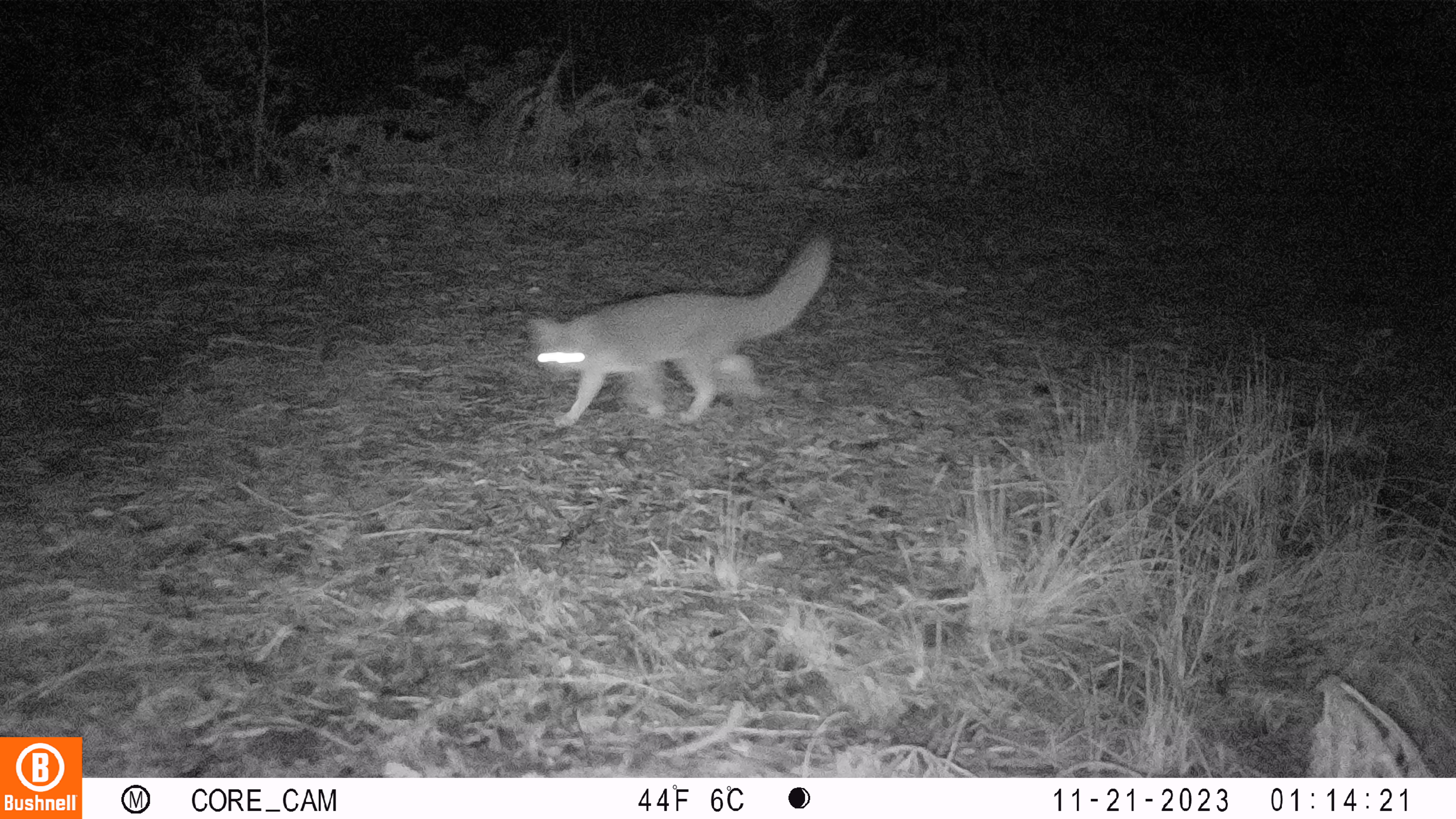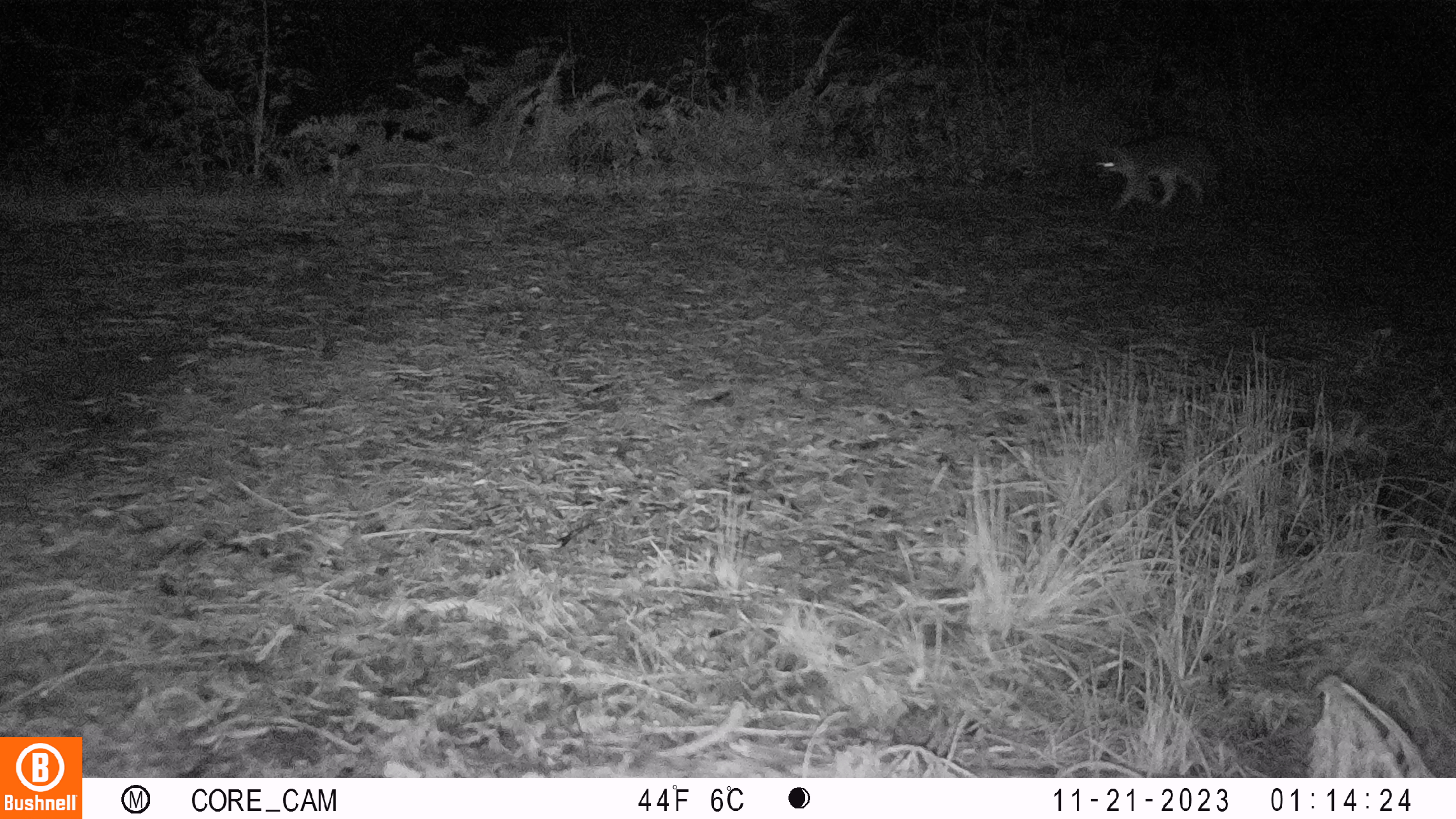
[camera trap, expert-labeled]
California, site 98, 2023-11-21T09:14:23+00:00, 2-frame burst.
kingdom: Animalia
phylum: Chordata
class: Mammalia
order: Carnivora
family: Canidae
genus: Urocyon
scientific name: Urocyon cinereoargenteus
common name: gray fox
Gray fox (Urocyon cinereoargenteus).